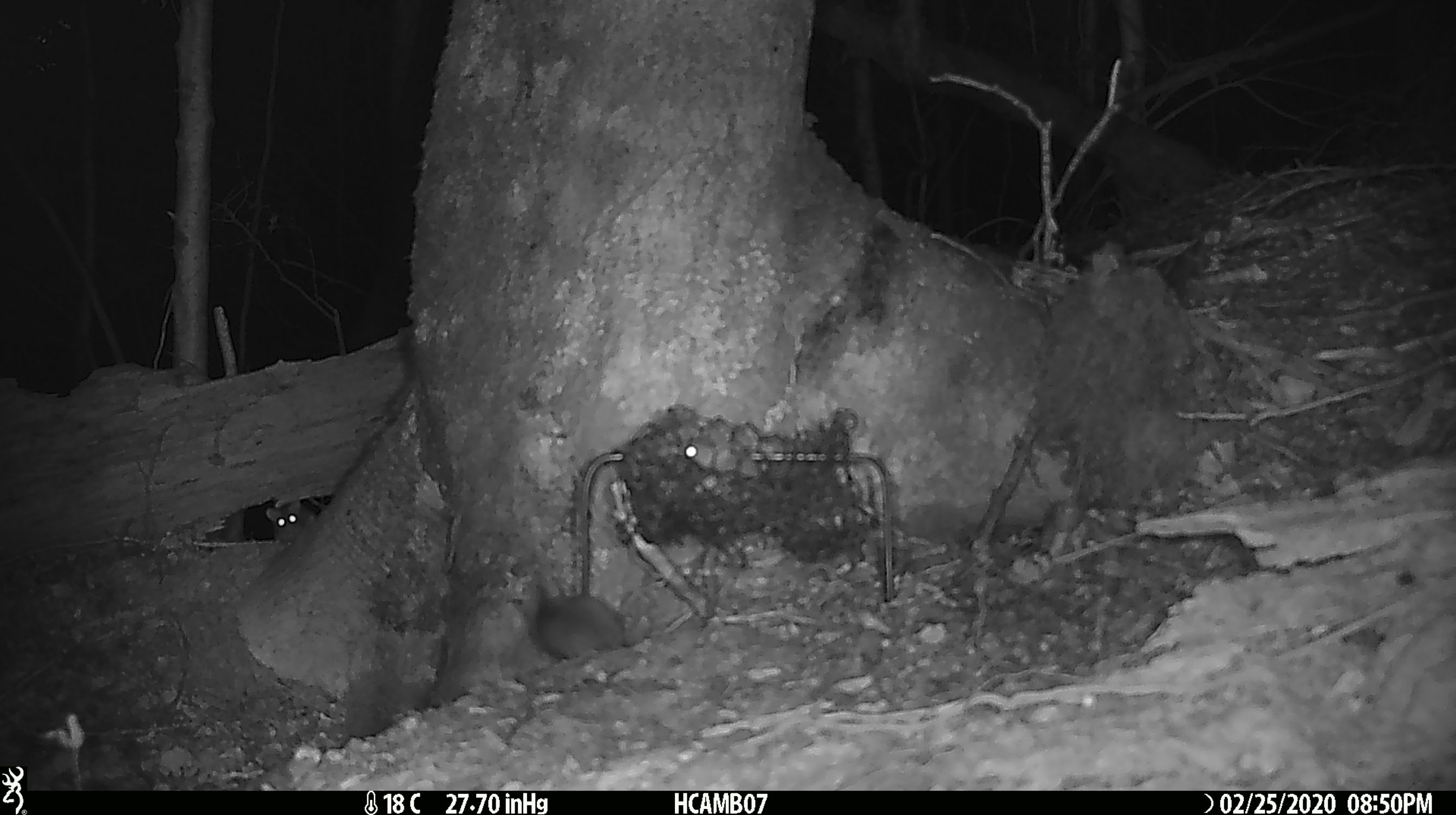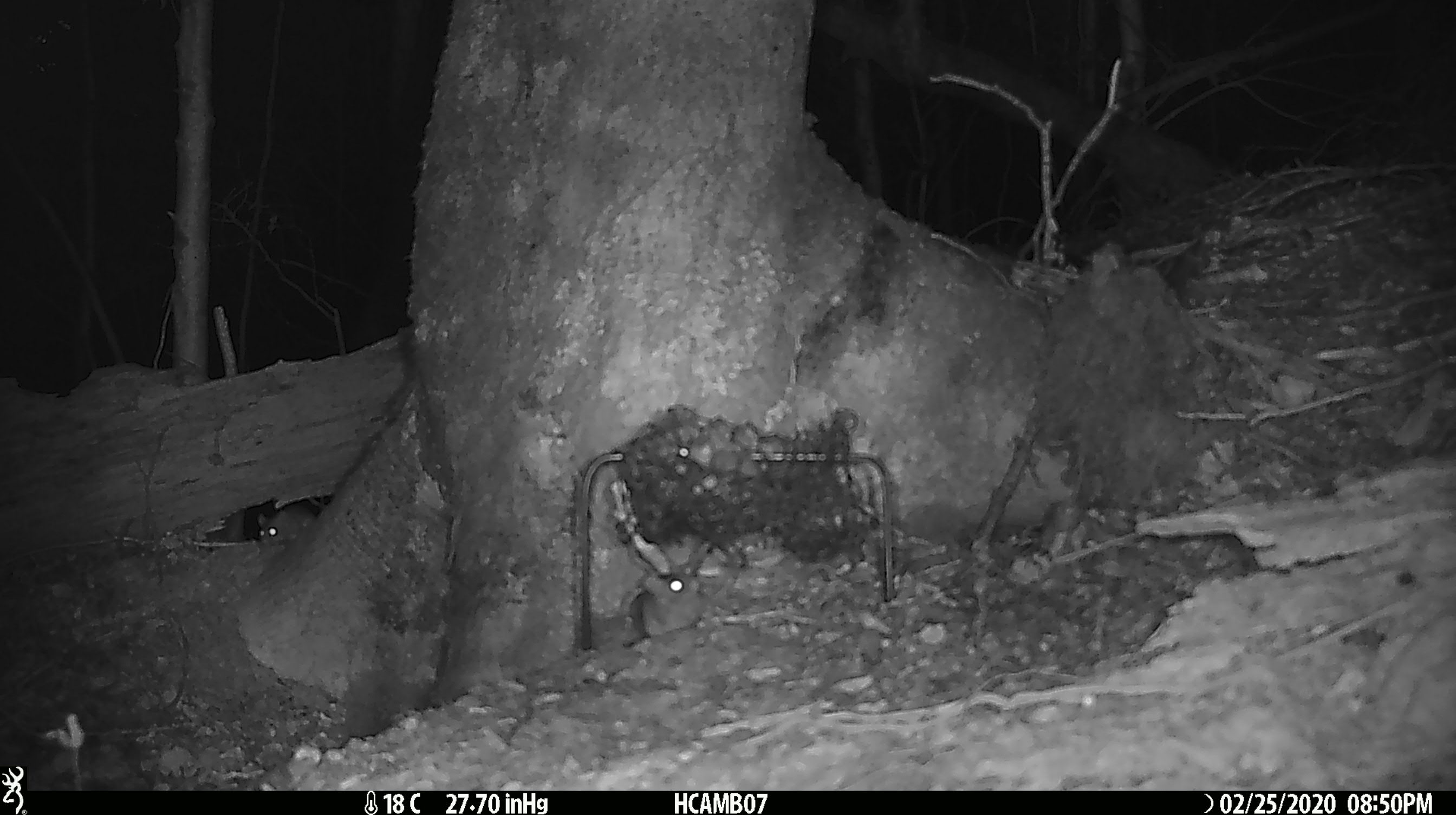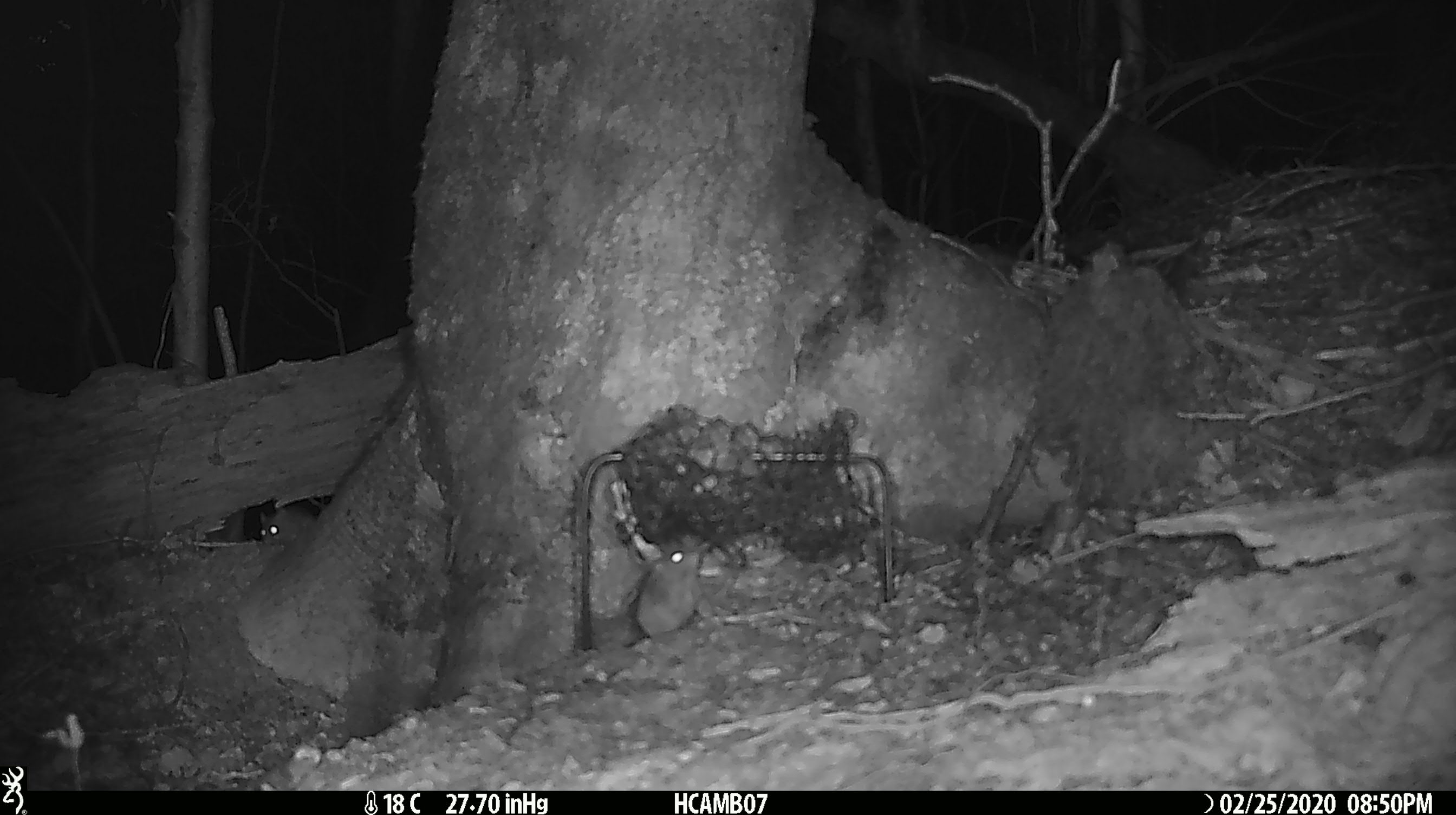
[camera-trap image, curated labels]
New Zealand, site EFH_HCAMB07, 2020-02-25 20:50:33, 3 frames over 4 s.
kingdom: Animalia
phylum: Chordata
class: Mammalia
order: Rodentia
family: Muridae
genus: Mus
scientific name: Mus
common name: mouse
Mouse (Mus).